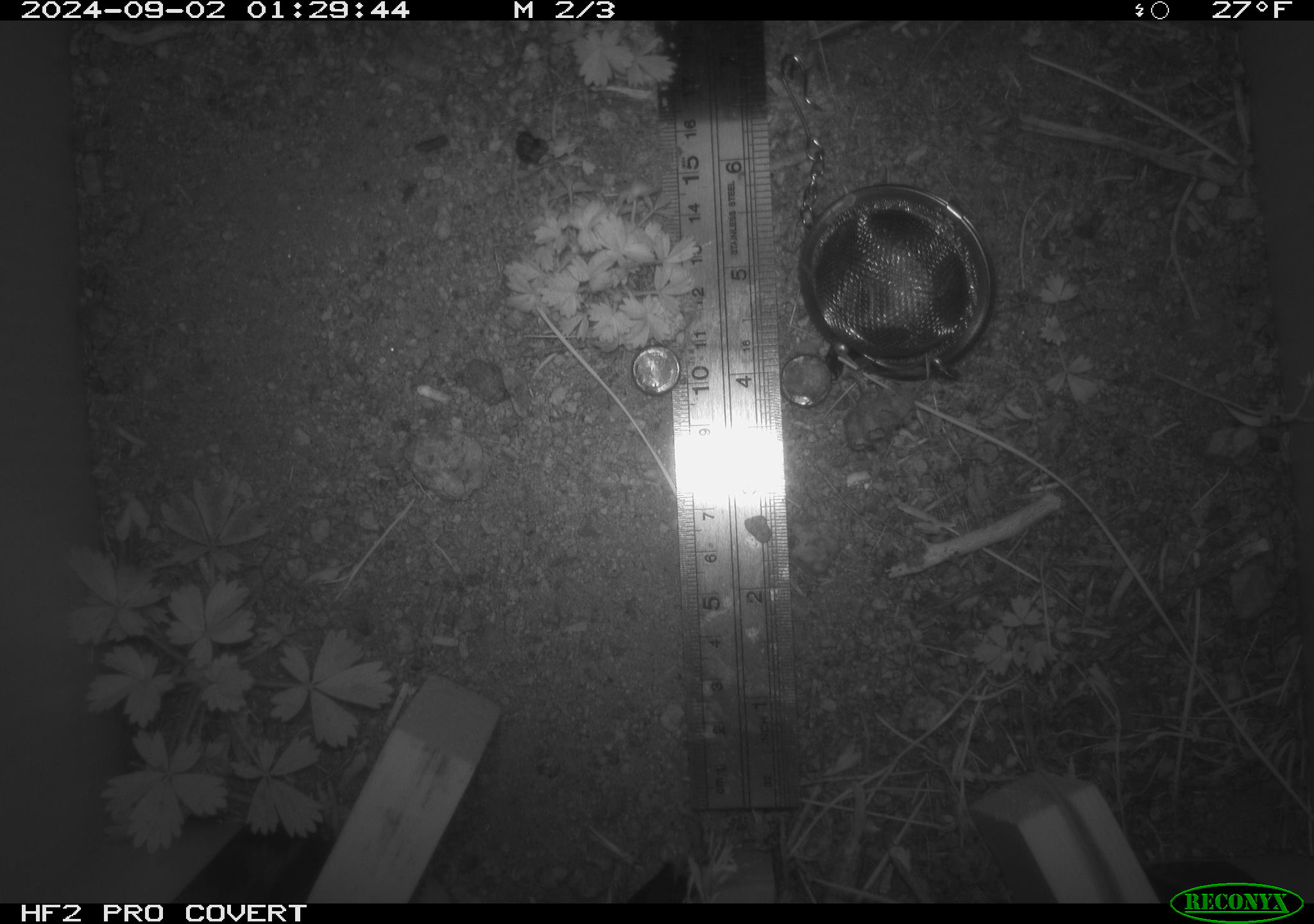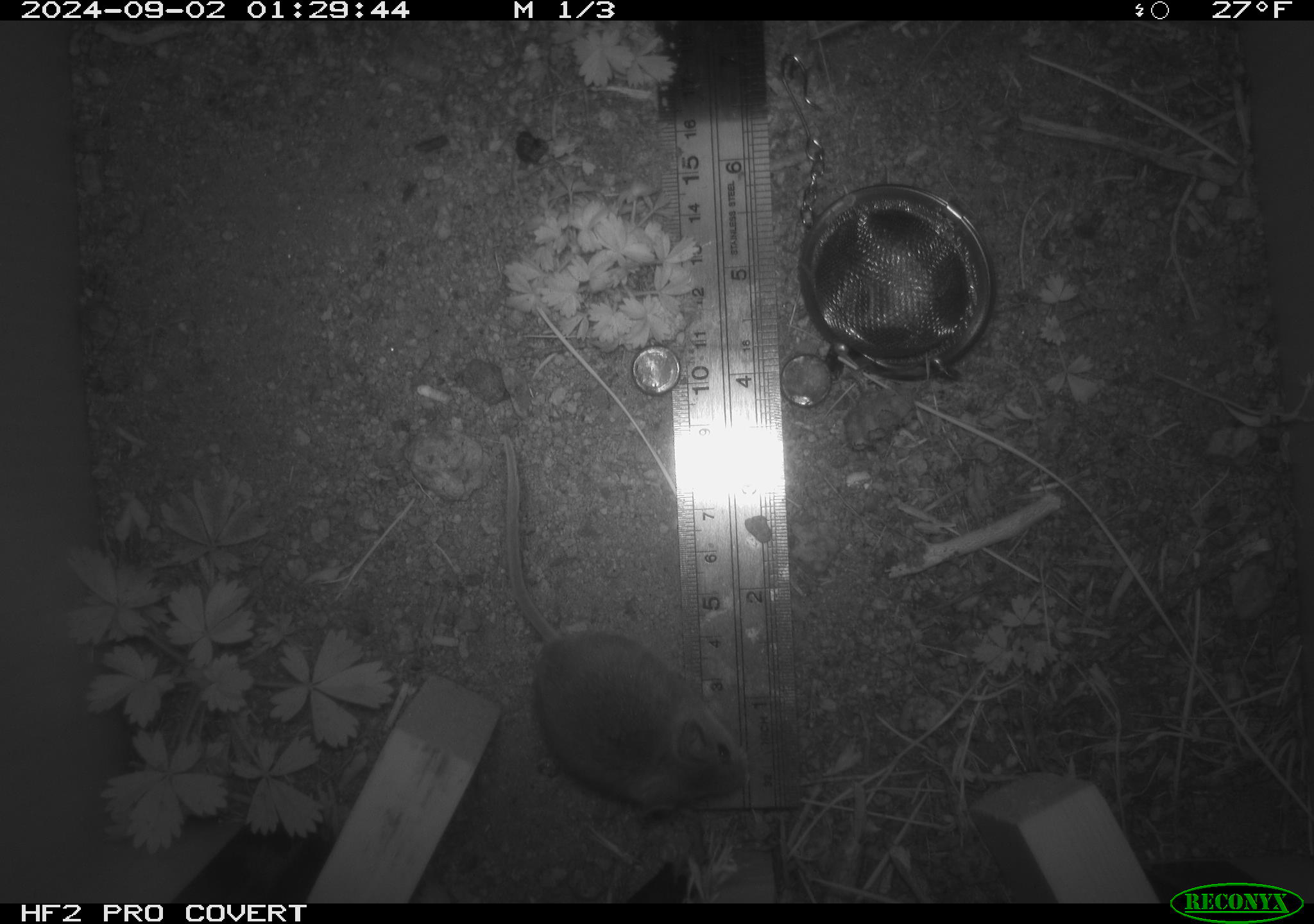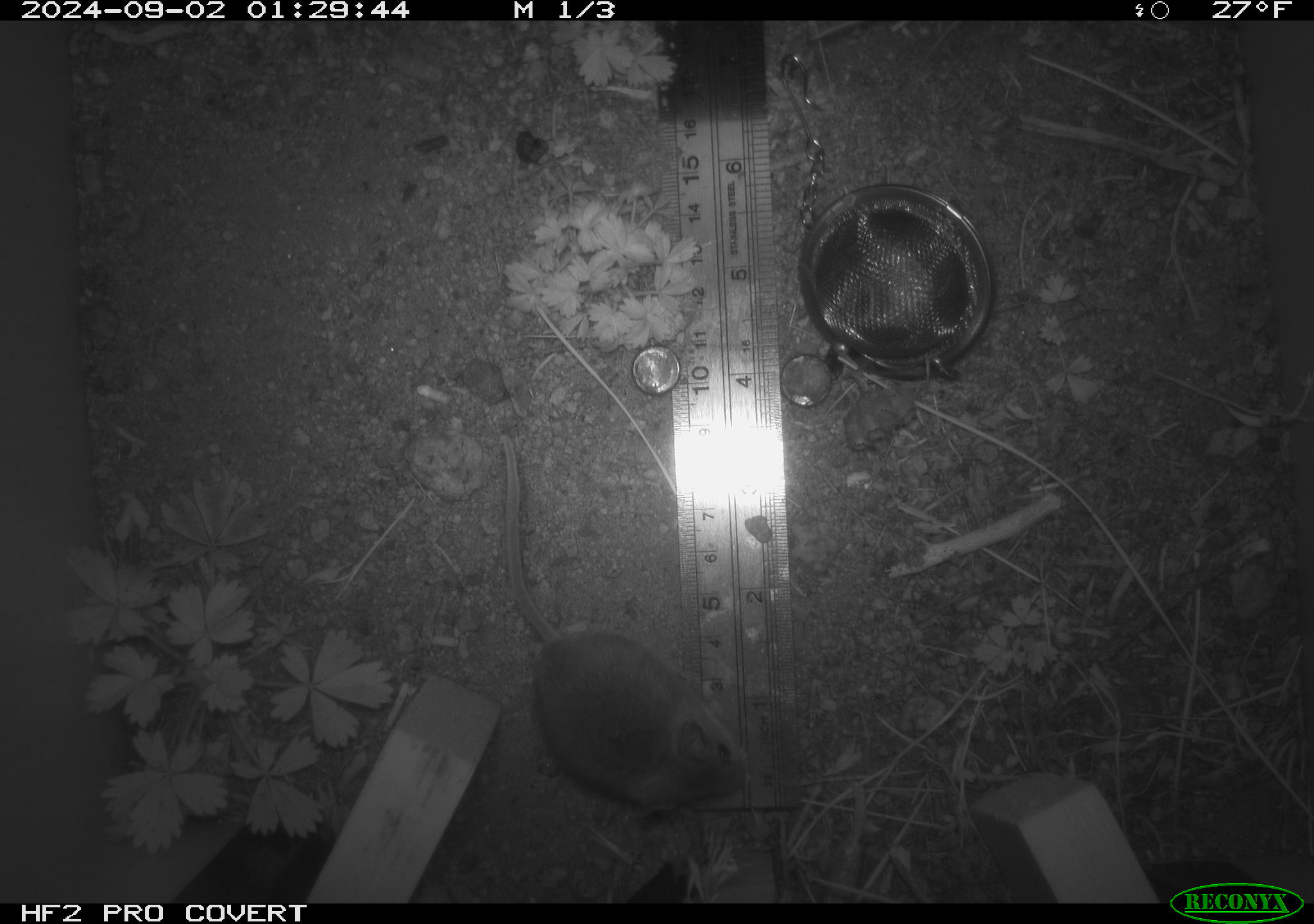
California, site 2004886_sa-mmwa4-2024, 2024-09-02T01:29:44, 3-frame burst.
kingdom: Animalia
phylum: Chordata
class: Mammalia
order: Rodentia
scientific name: Rodentia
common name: mouse species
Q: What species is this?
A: Mouse species (Rodentia).